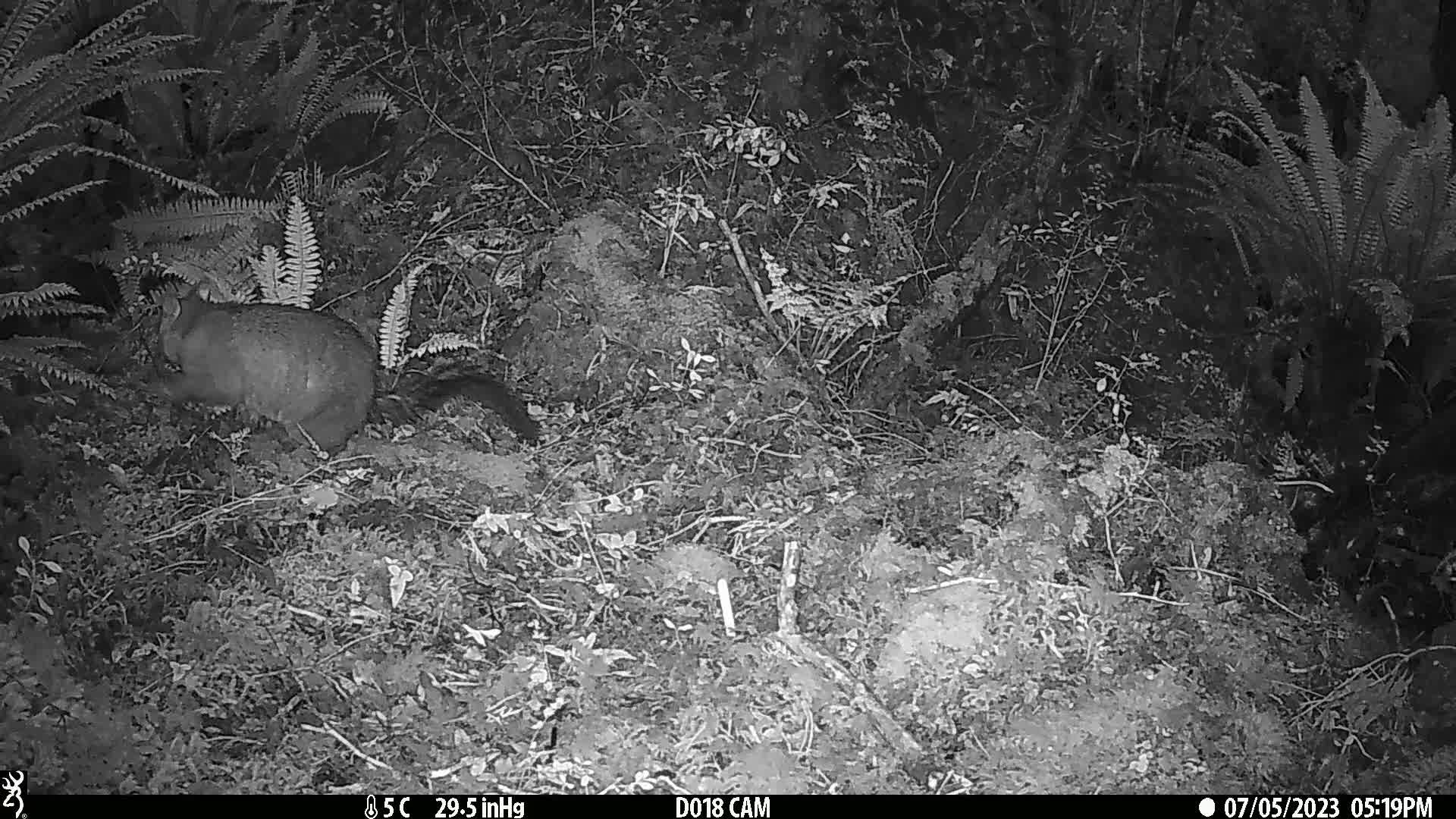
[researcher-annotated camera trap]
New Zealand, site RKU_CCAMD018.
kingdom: Animalia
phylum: Chordata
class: Mammalia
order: Diprotodontia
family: Phalangeridae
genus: Trichosurus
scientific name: Trichosurus vulpecula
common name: common brushtail possum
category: possum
Possum (common brushtail possum) (Trichosurus vulpecula).